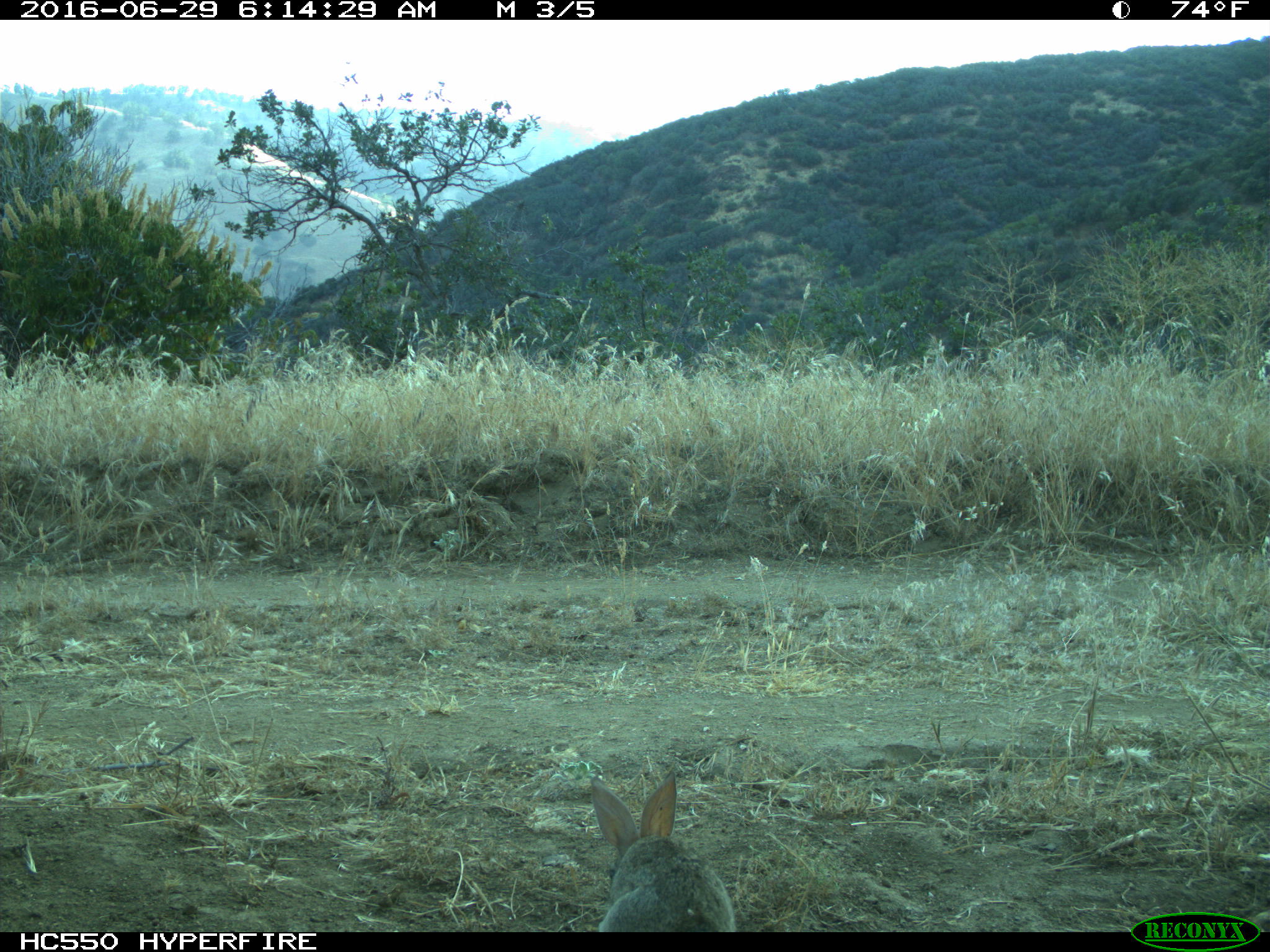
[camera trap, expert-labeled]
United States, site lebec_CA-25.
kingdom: Animalia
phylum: Chordata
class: Mammalia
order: Lagomorpha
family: Leporidae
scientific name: Leporidae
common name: rabbits and hares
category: unidentified rabbit